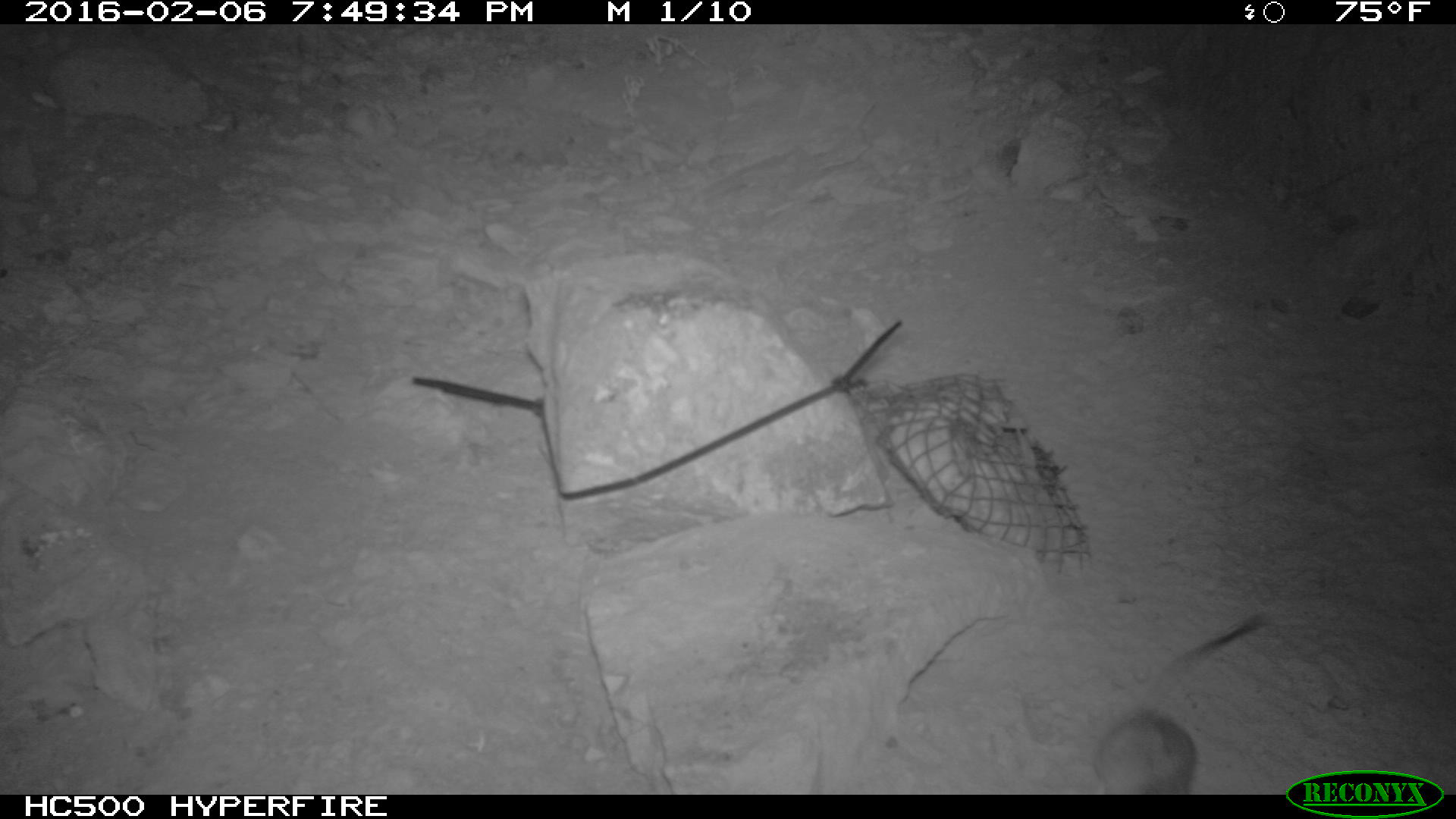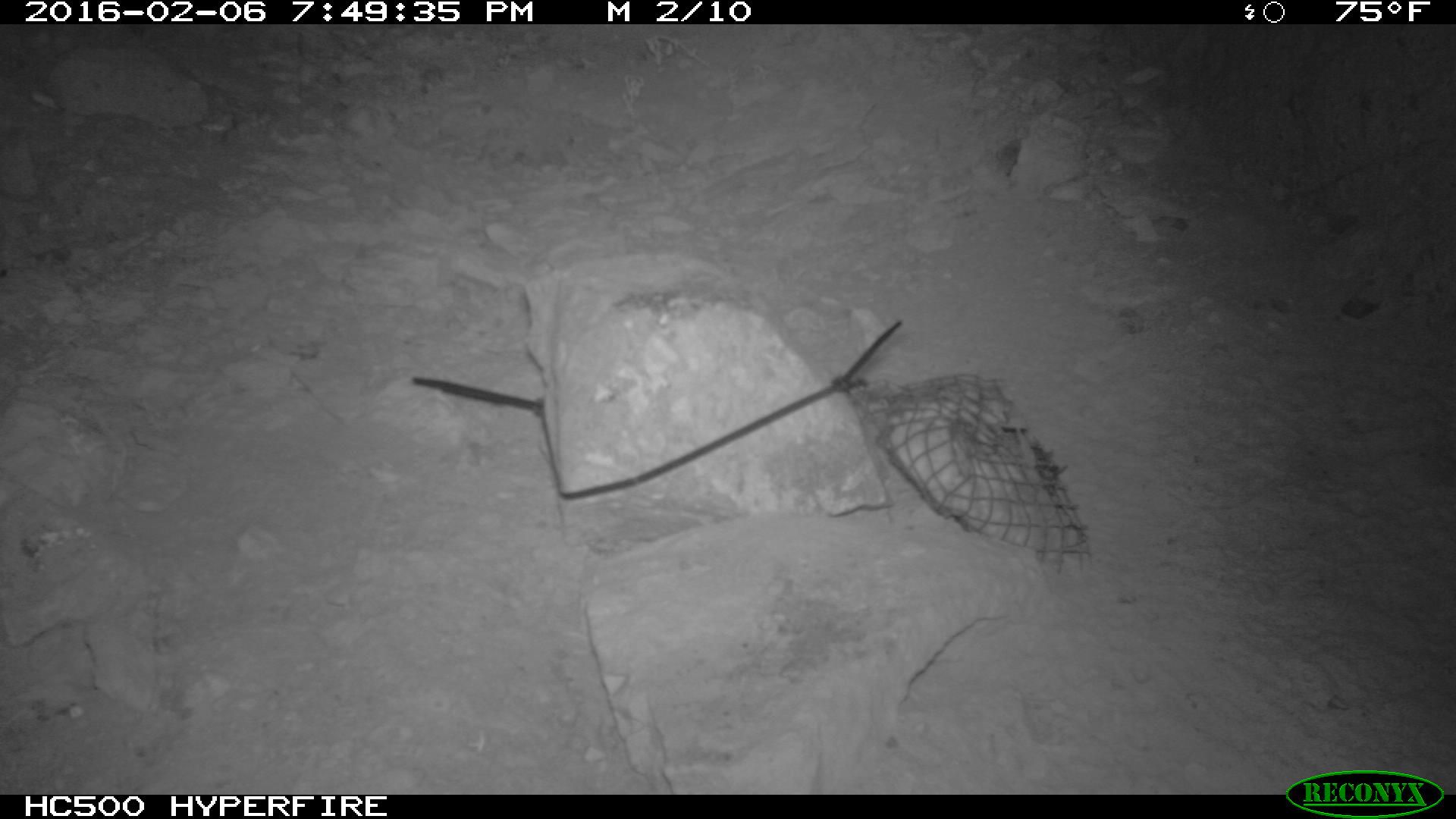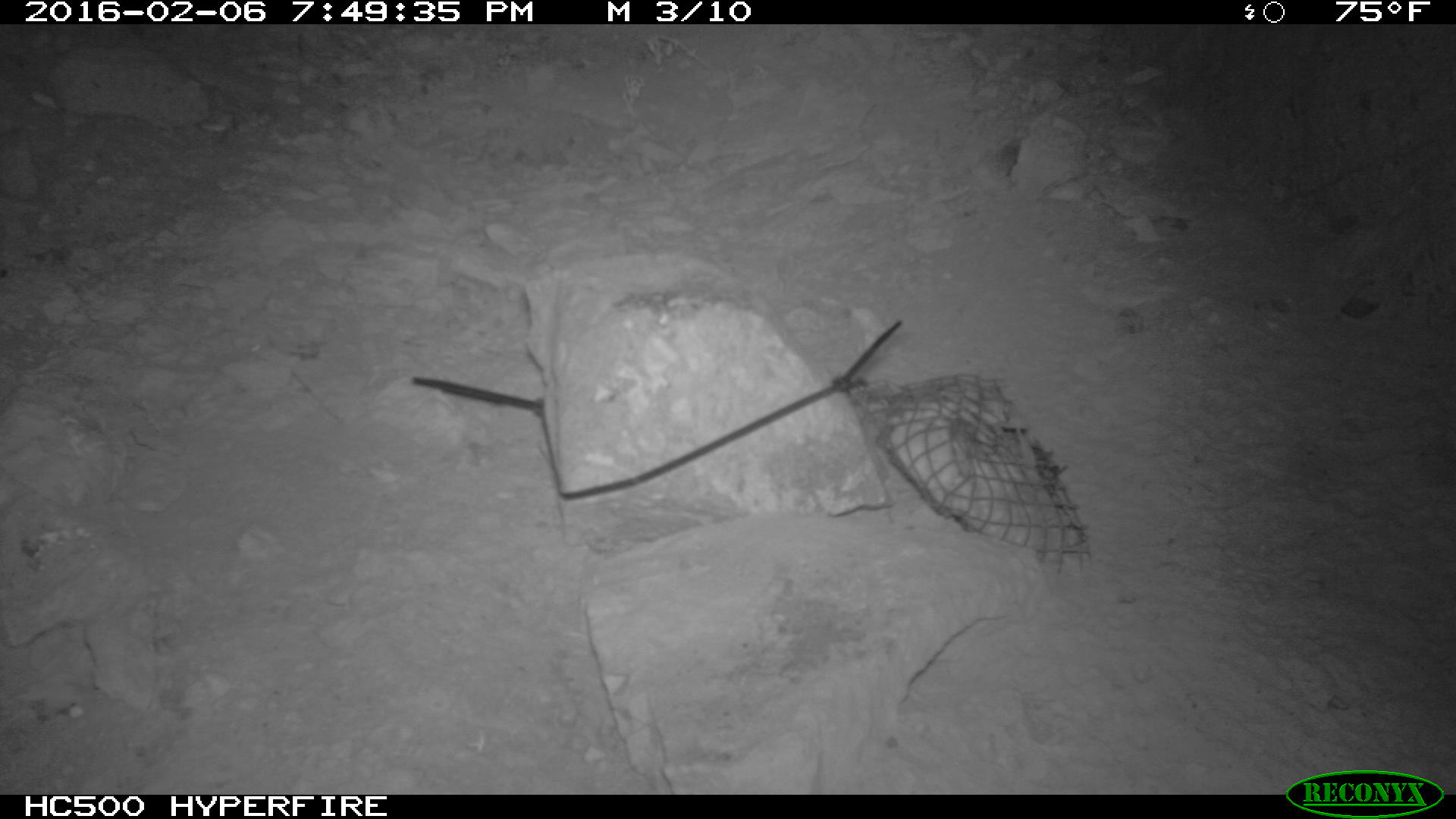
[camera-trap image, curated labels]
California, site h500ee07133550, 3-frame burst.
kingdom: Animalia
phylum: Chordata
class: Mammalia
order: Rodentia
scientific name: Rodentia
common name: rodent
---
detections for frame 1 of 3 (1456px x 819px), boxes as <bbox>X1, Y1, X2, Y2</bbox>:
rodent: <bbox>1090, 613, 1263, 791</bbox>